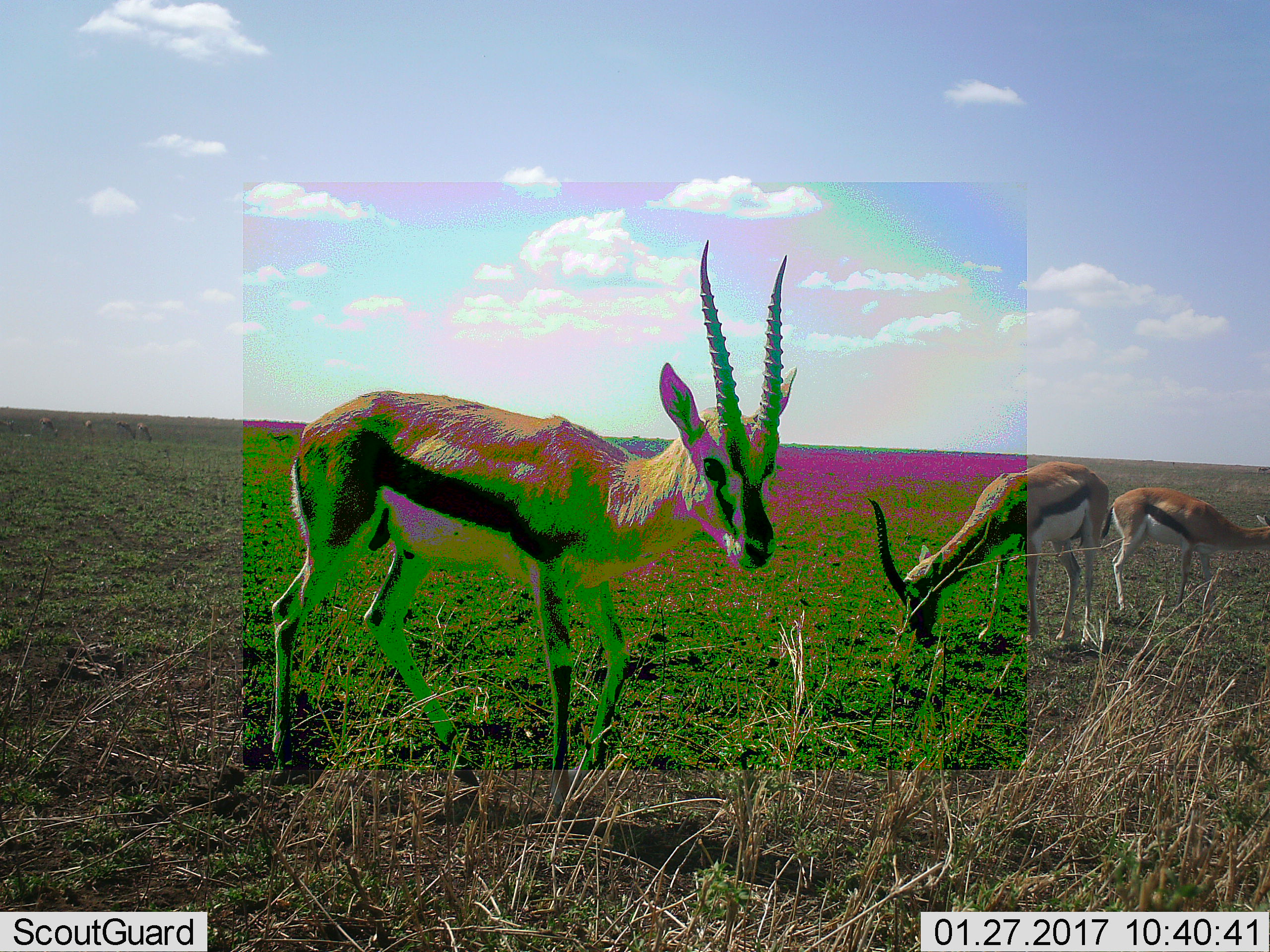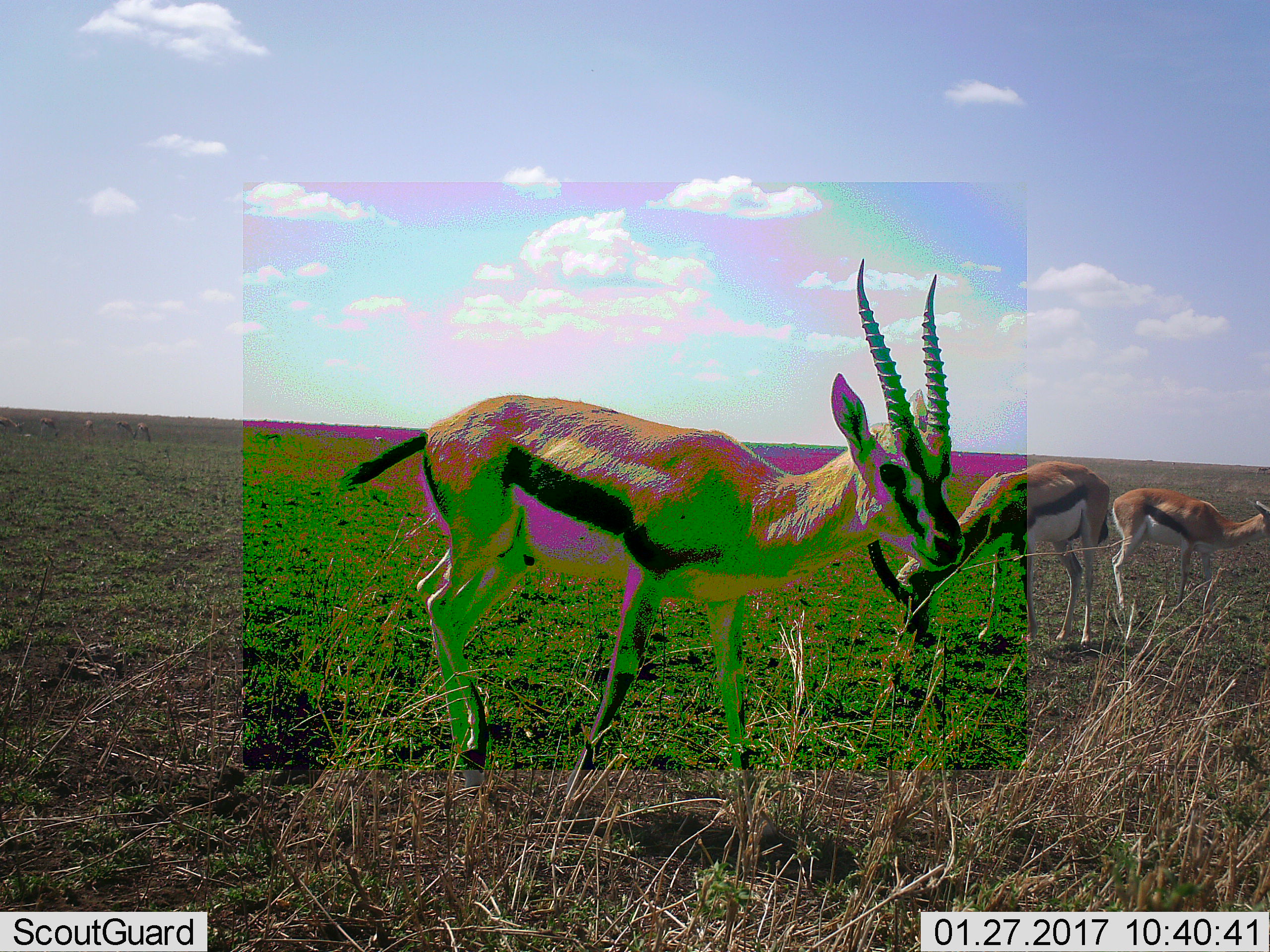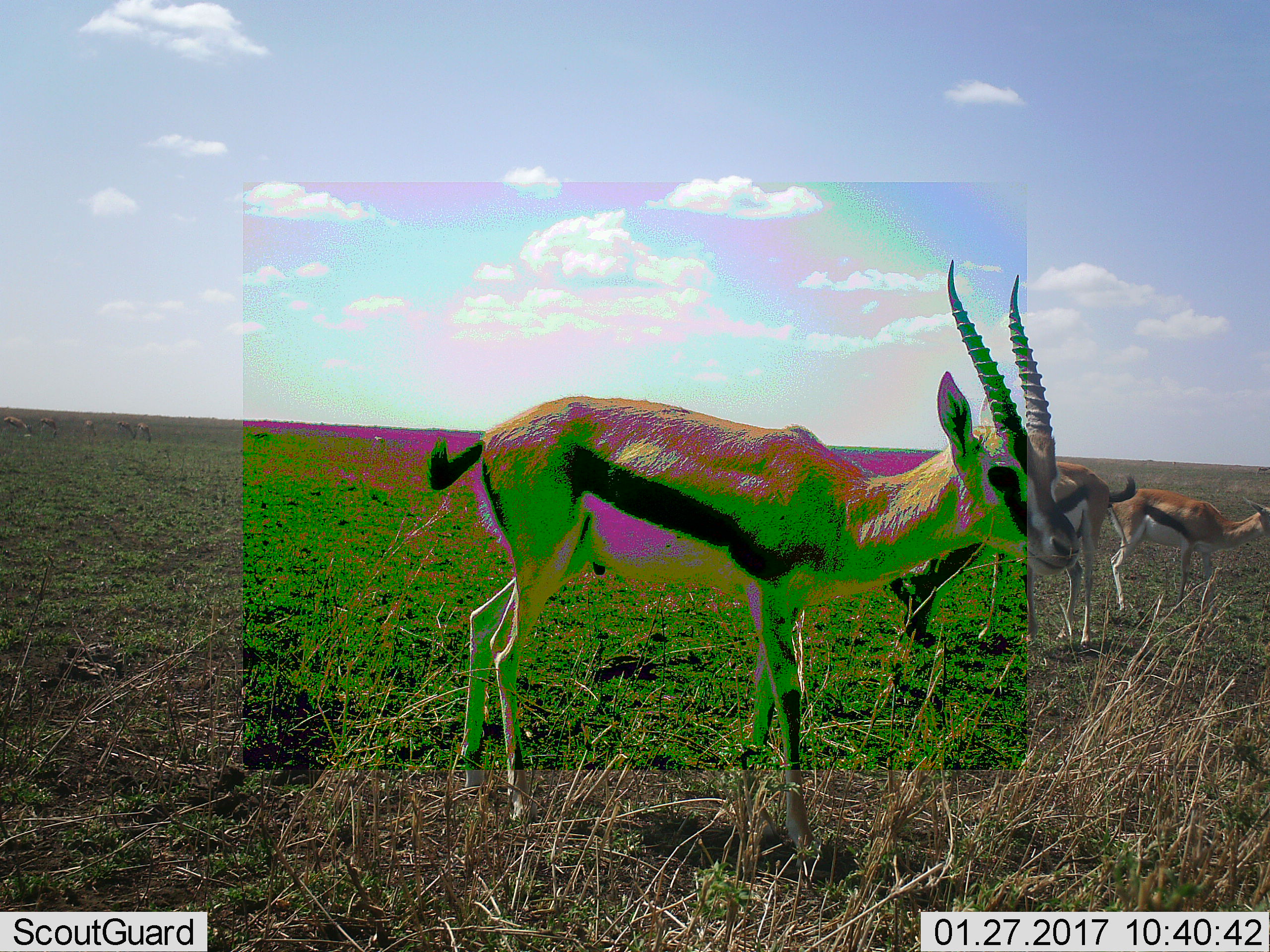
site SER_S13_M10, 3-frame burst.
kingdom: Animalia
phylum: Chordata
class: Mammalia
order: Artiodactyla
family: Bovidae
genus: Eudorcas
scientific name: Eudorcas thomsonii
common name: thomson's gazelle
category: gazellethomsons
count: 3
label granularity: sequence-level